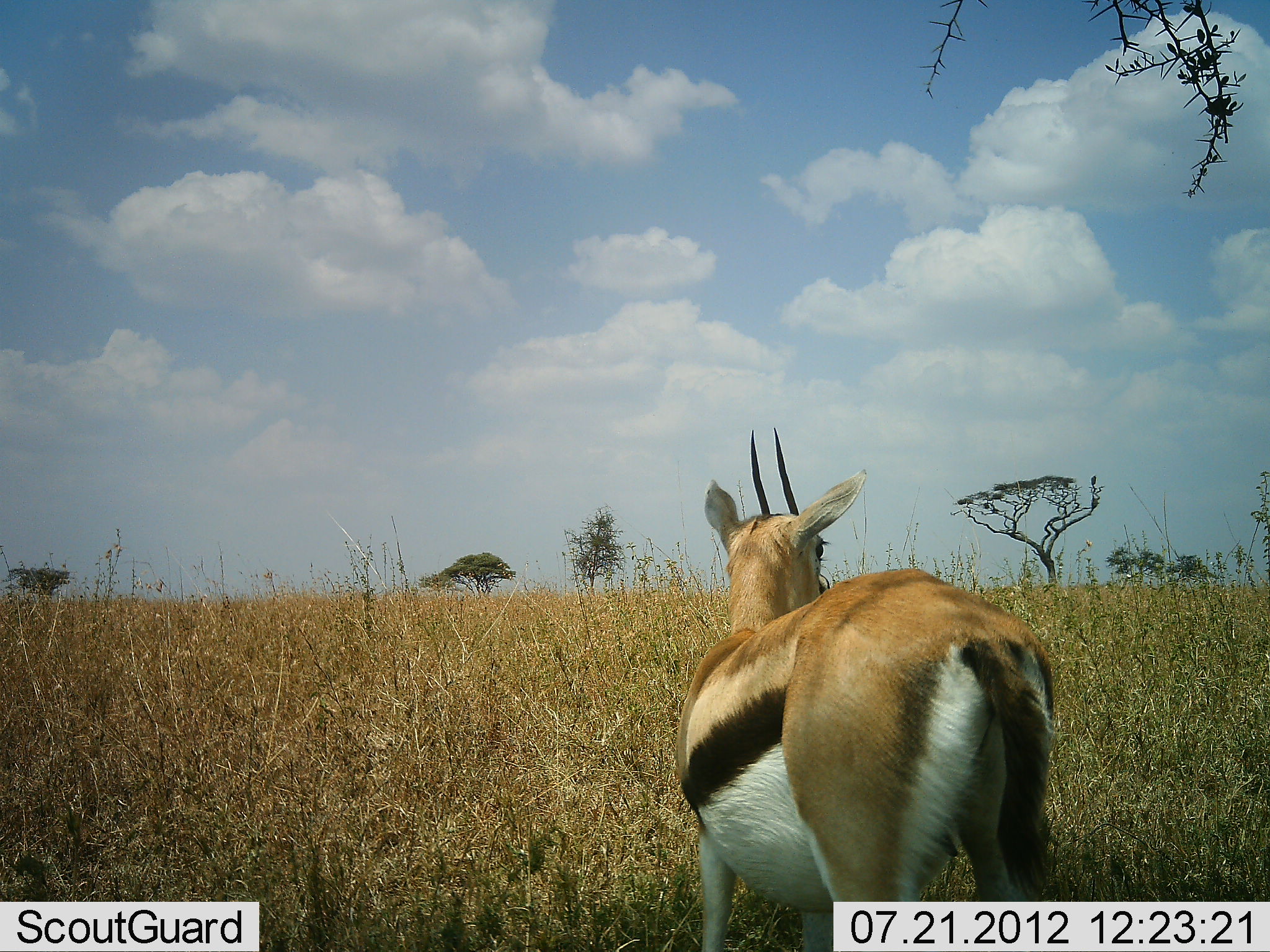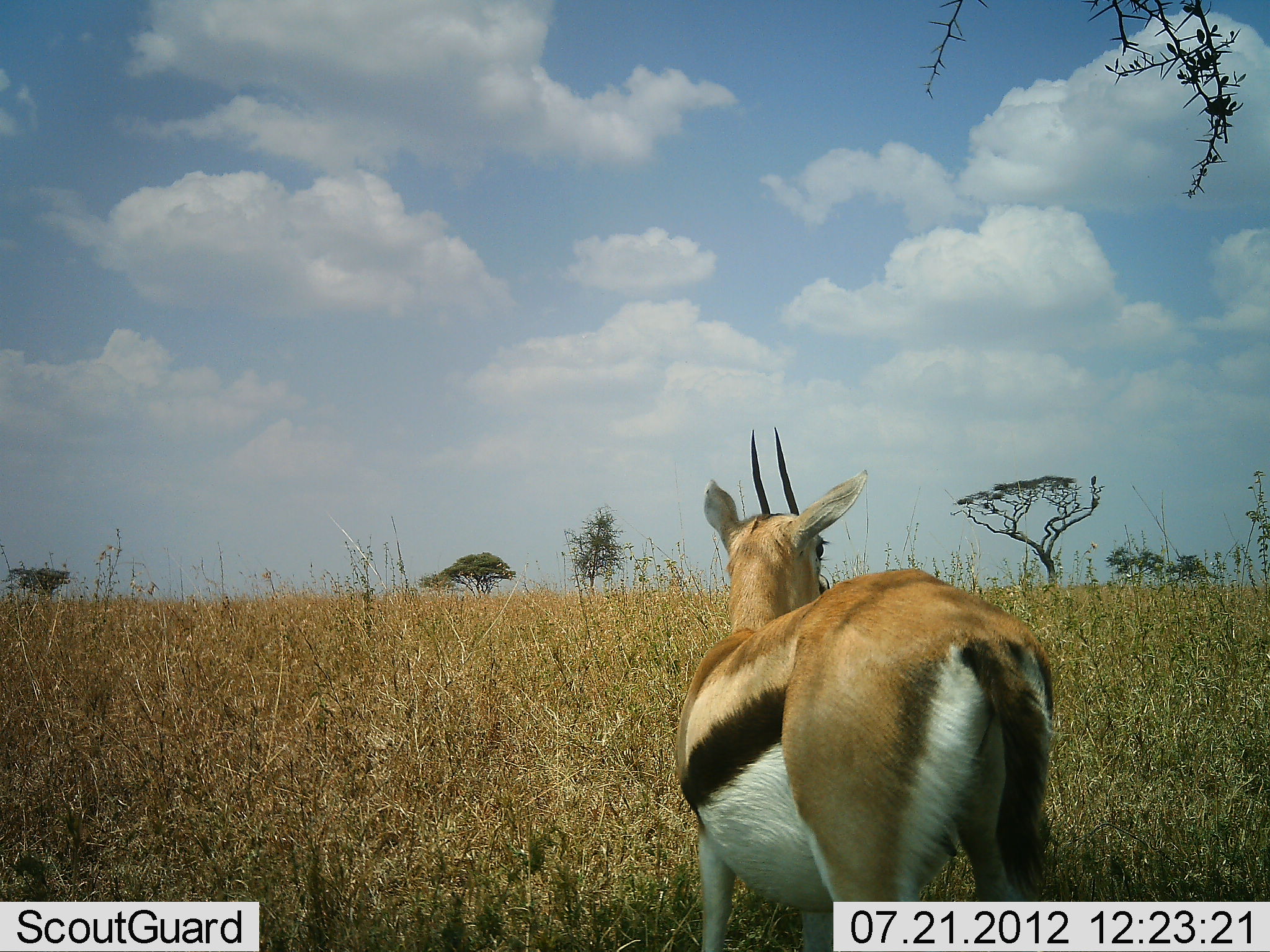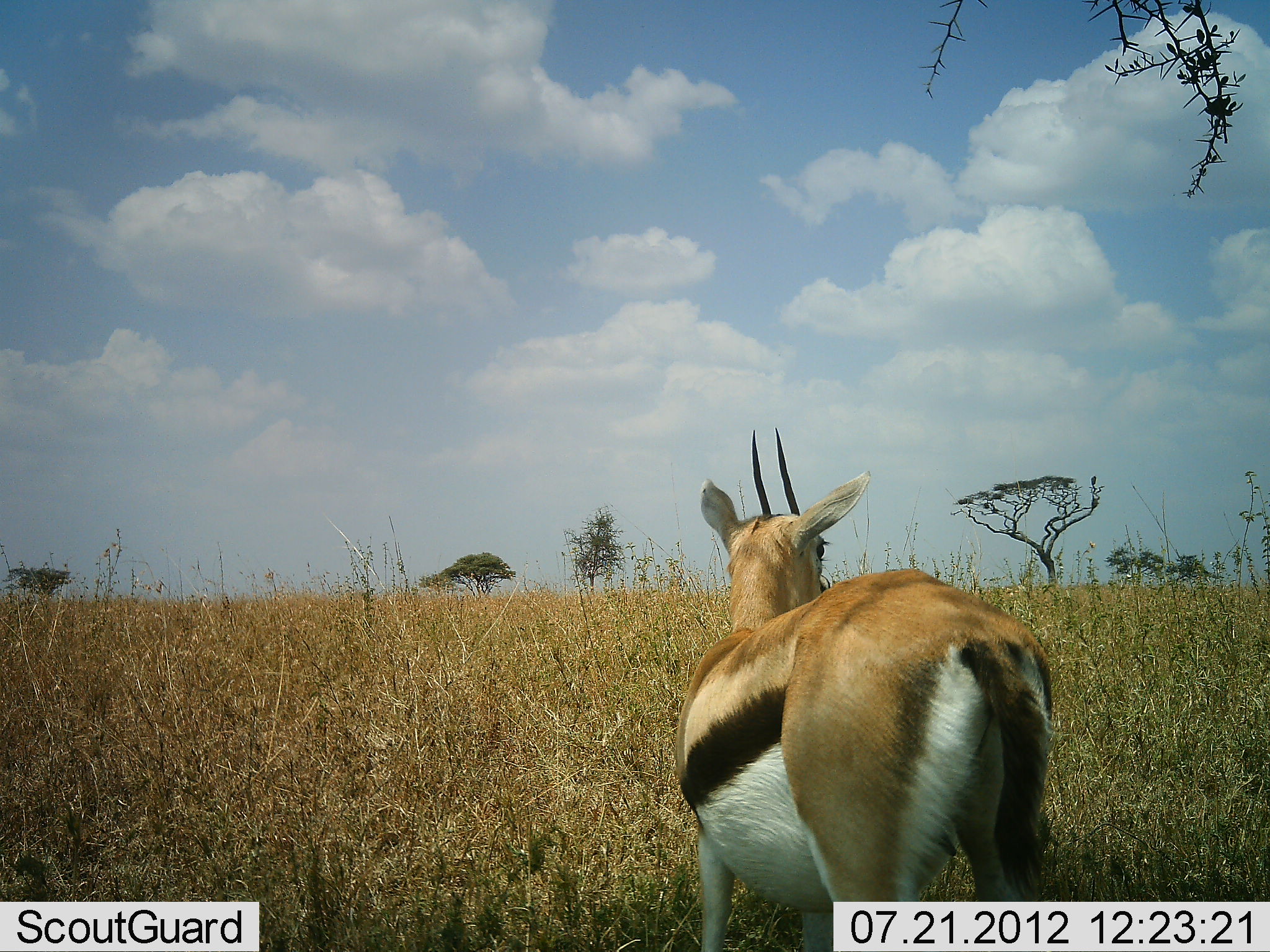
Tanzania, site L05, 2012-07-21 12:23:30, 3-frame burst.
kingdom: Animalia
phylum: Chordata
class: Mammalia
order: Artiodactyla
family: Bovidae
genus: Eudorcas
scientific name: Eudorcas thomsonii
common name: thomson's gazelle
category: gazellethomsons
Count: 1.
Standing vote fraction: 100%.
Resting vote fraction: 0%.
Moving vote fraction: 0%.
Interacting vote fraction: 0%.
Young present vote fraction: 0%.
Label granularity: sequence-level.